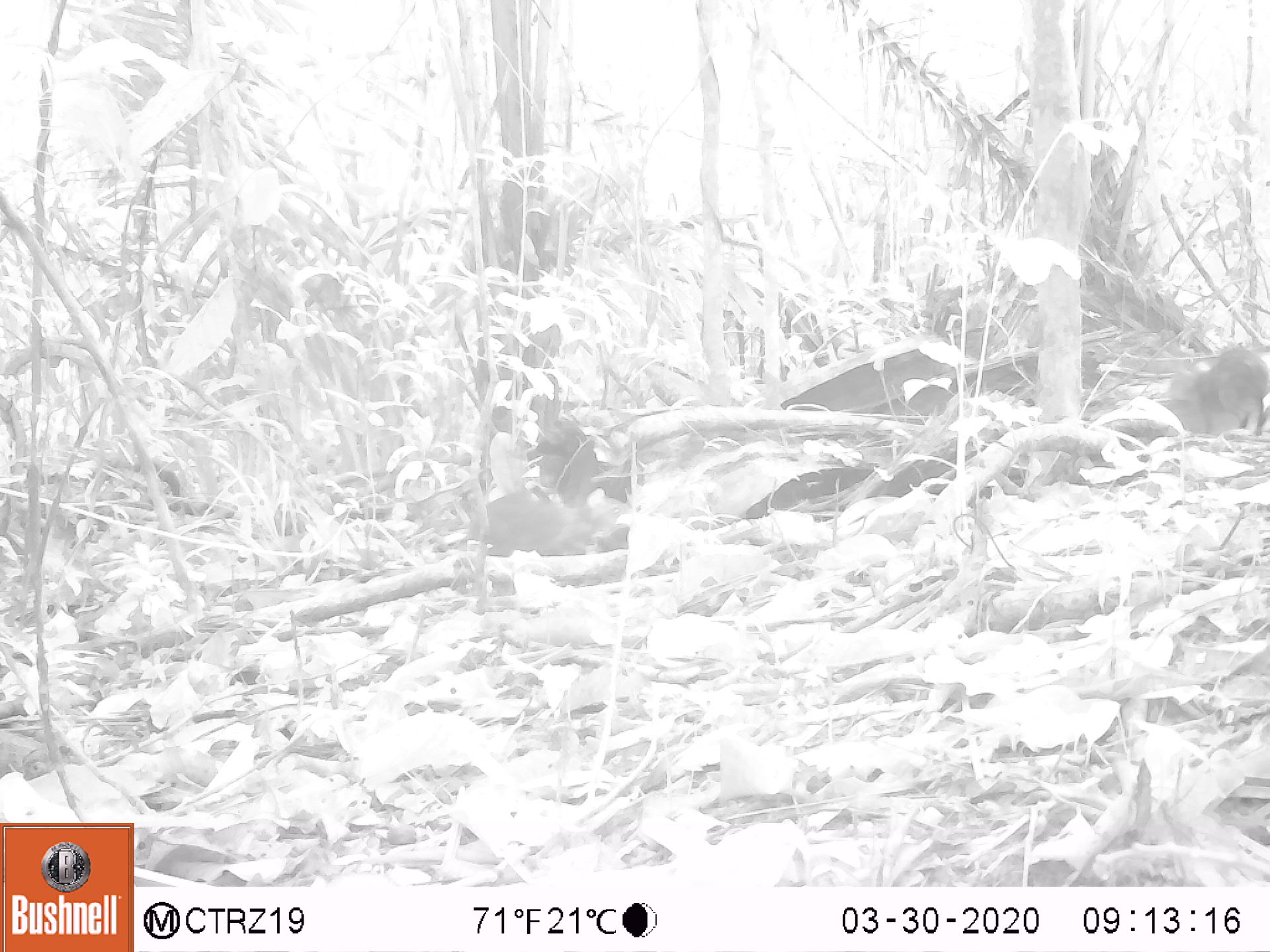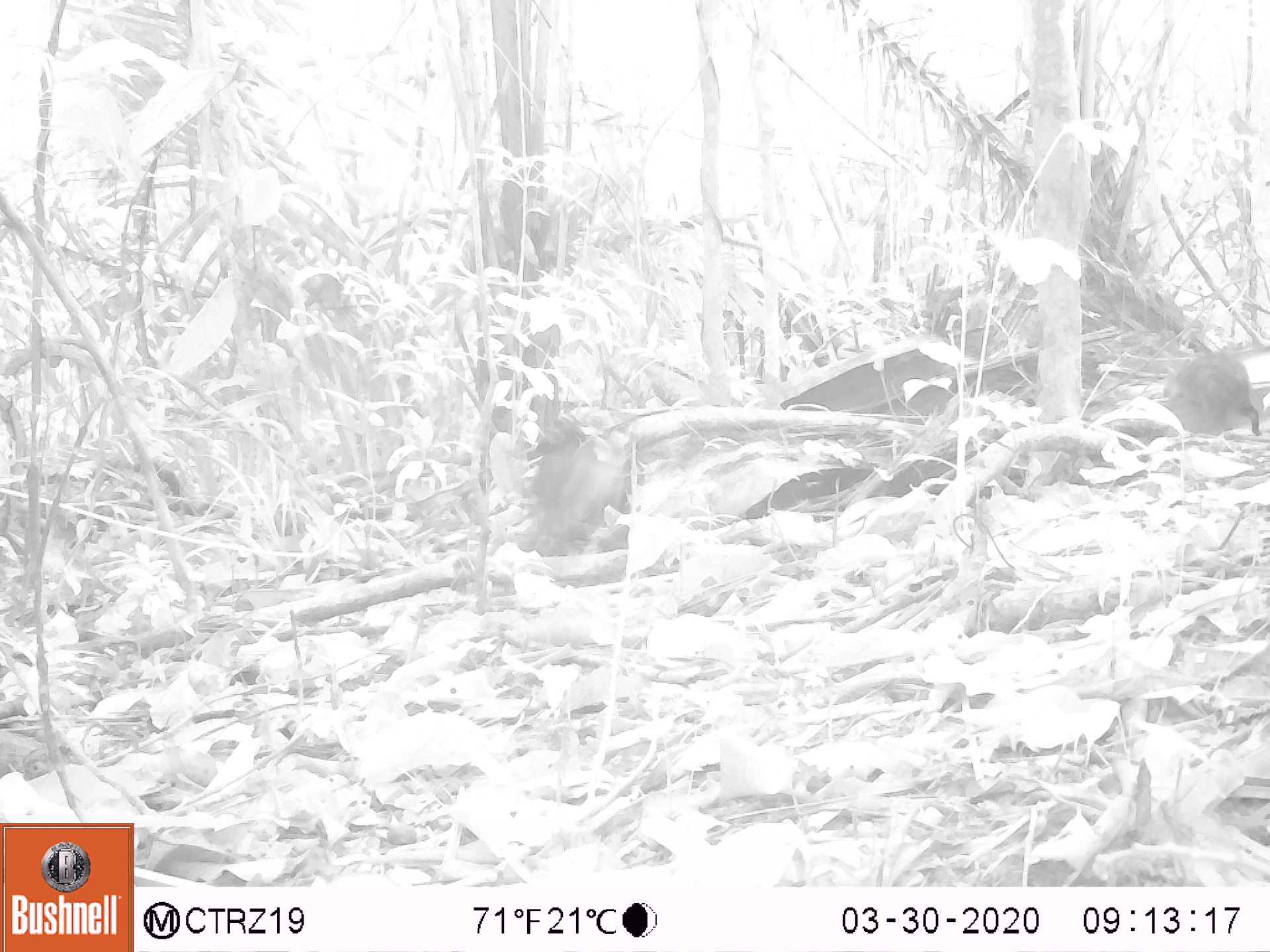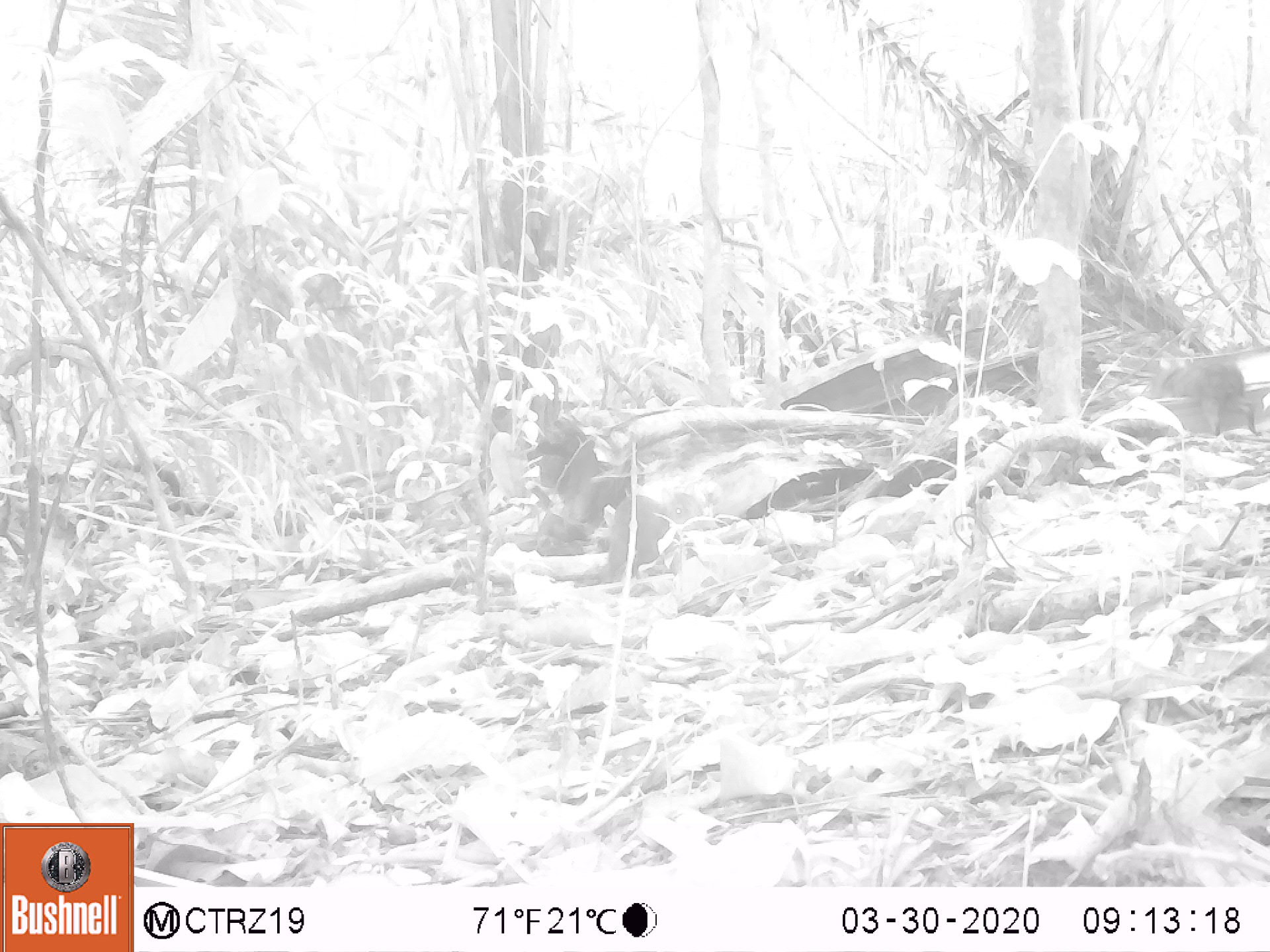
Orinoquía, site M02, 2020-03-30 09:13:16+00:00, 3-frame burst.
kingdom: Animalia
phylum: Chordata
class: Mammalia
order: Rodentia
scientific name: Rodentia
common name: rodent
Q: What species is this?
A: Rodent (Rodentia).